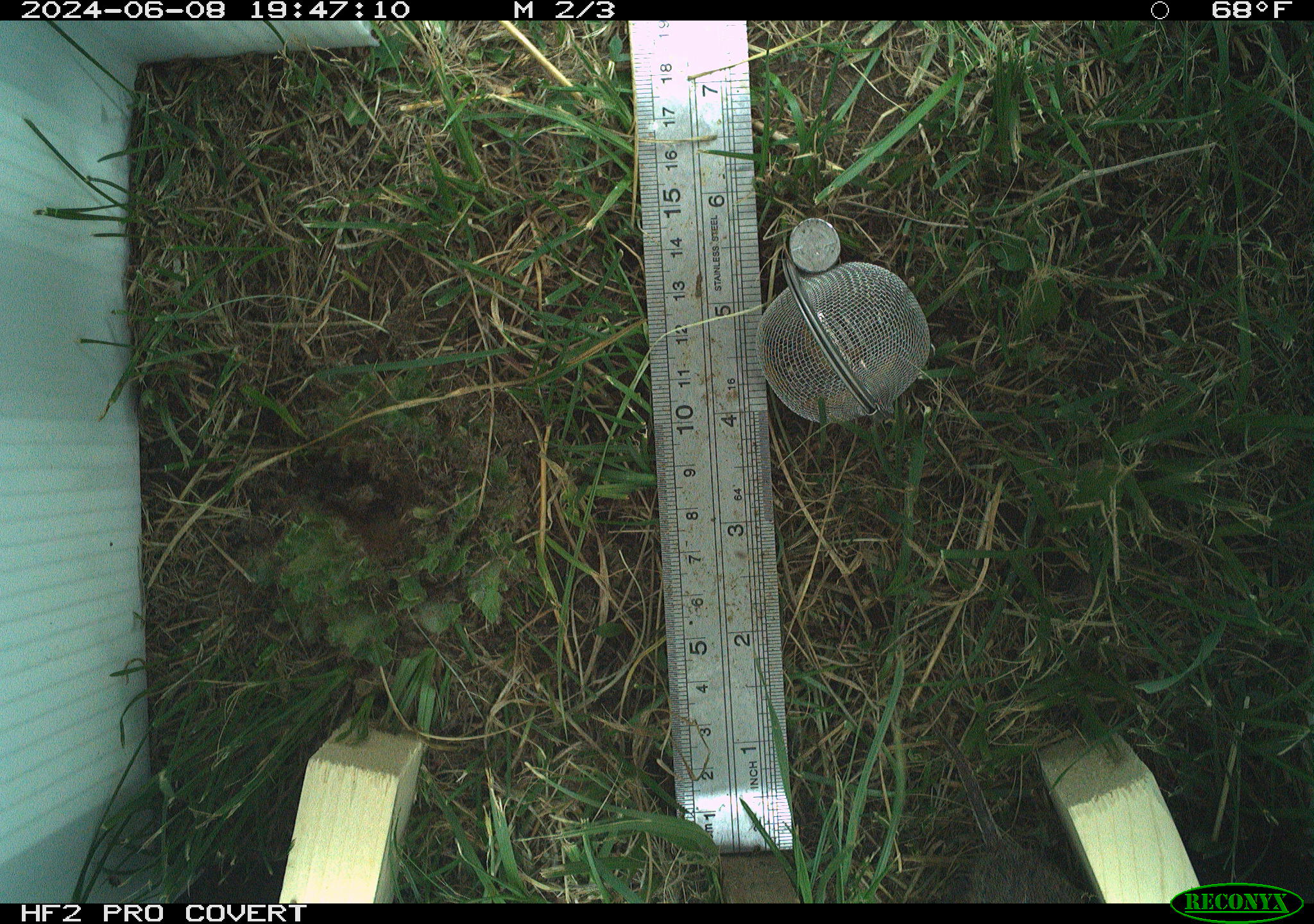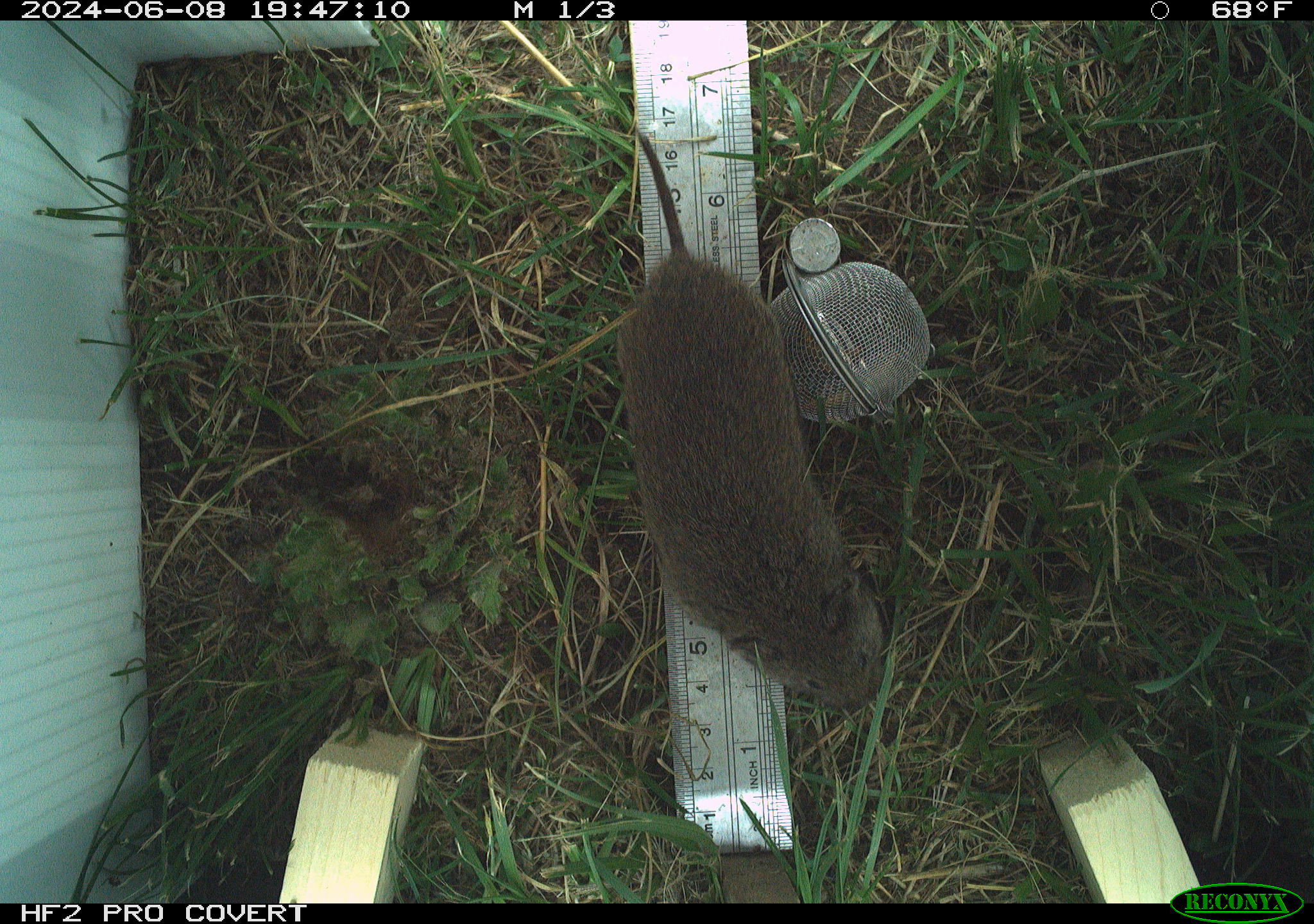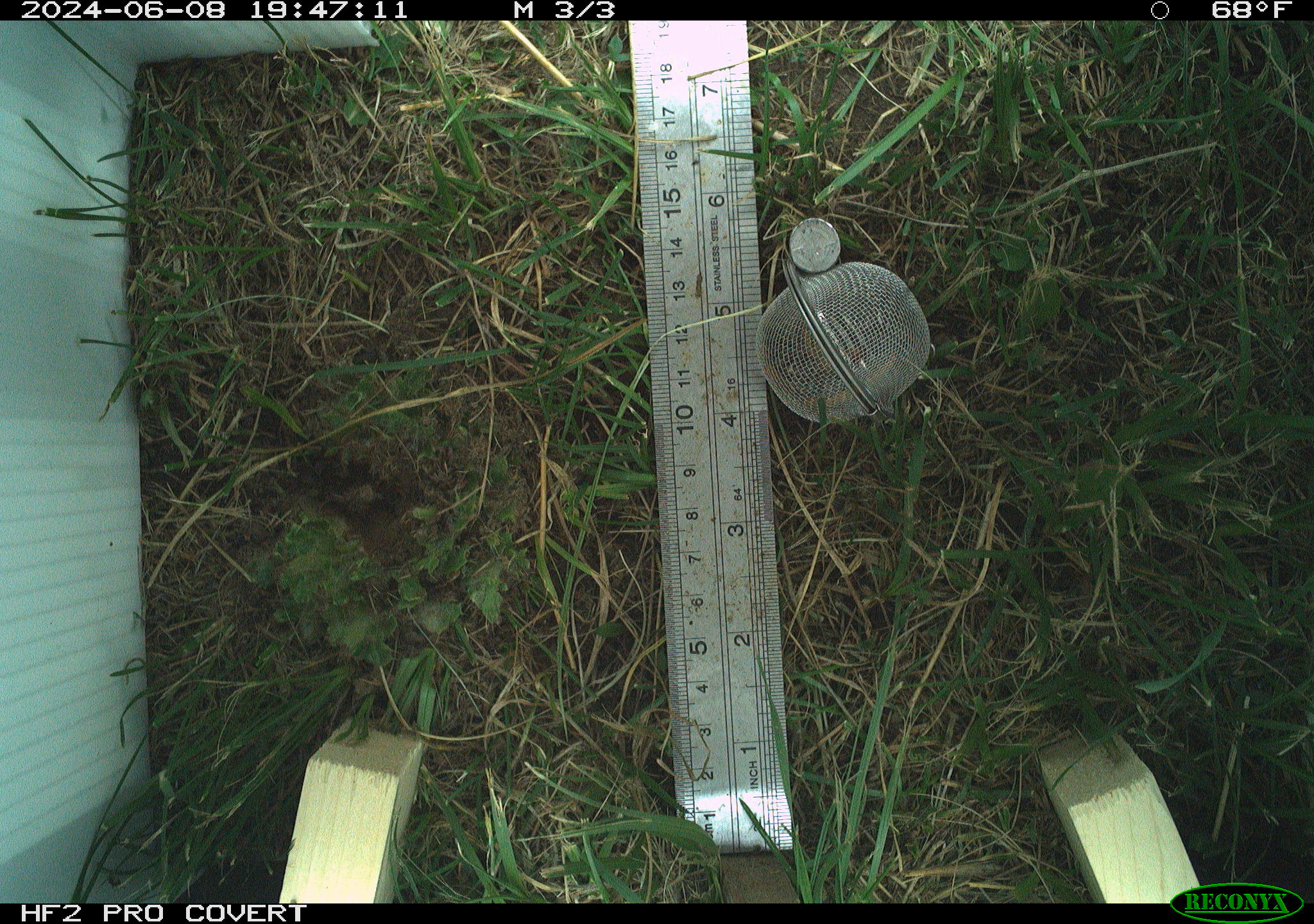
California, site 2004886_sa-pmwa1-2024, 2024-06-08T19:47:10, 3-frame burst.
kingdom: Animalia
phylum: Chordata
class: Mammalia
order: Rodentia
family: Cricetidae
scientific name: Arvicolinae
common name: voles, lemmings, and muskrats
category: arvicolinae subfamily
Arvicolinae subfamily (voles, lemmings, and muskrats) (Arvicolinae).